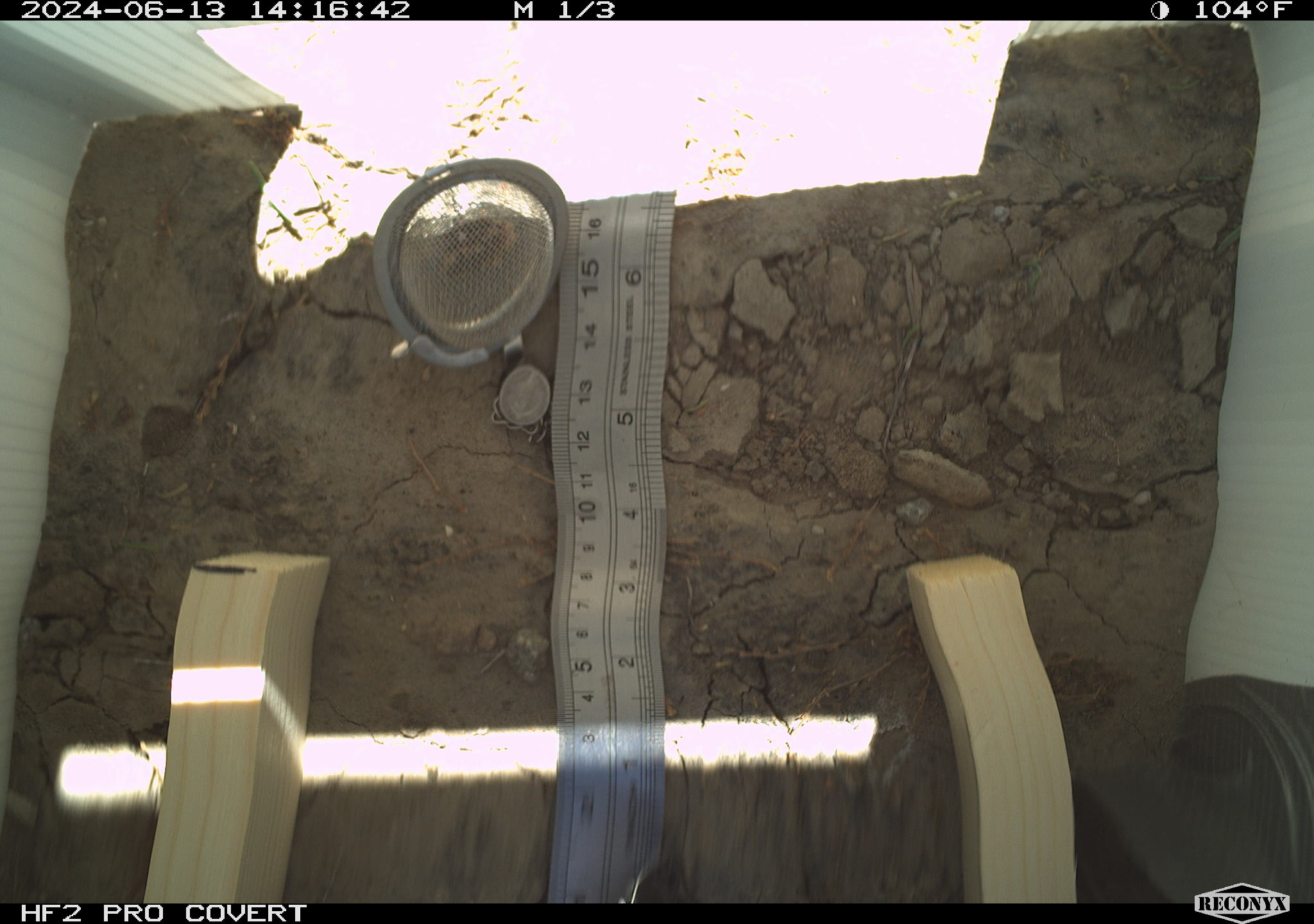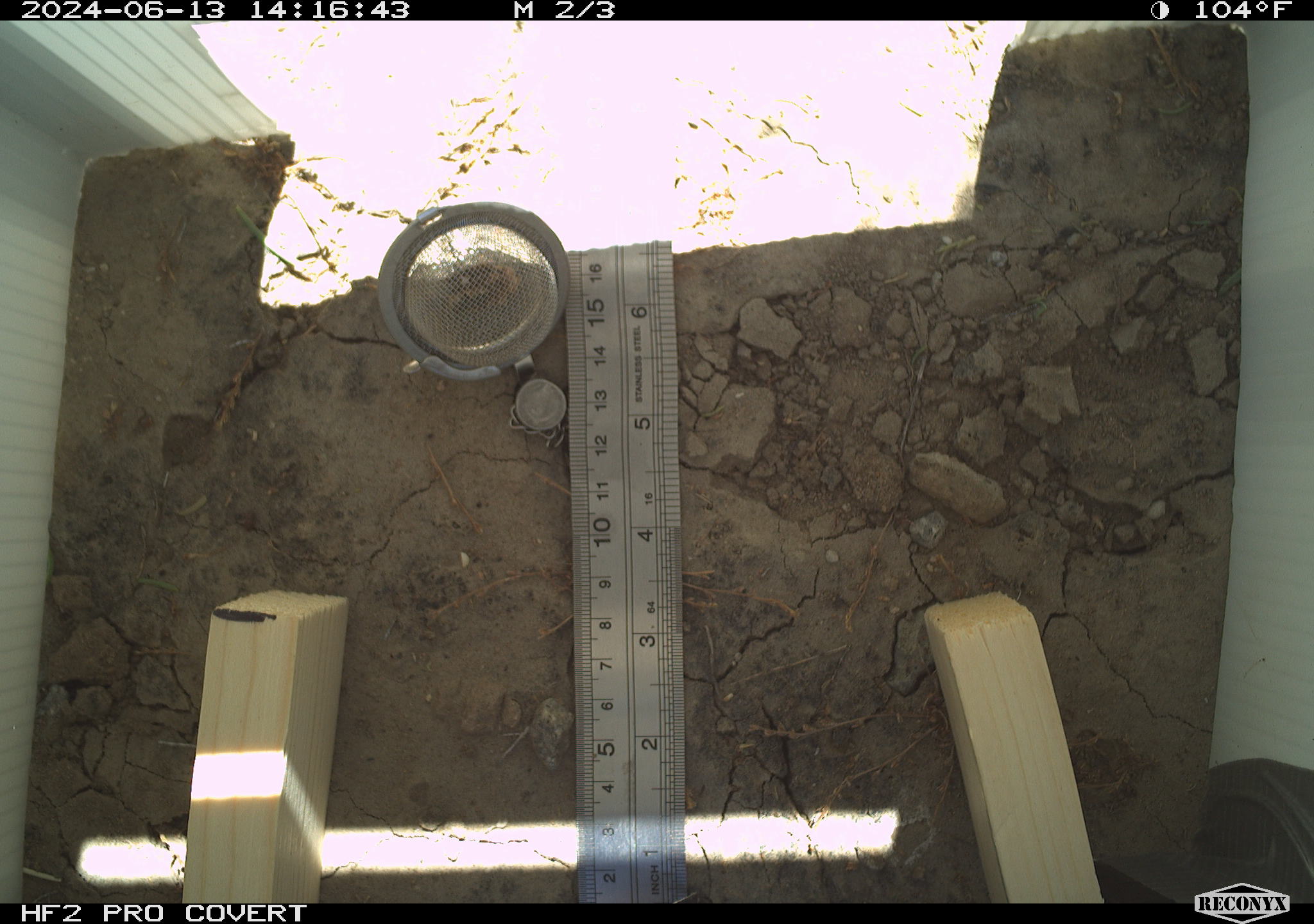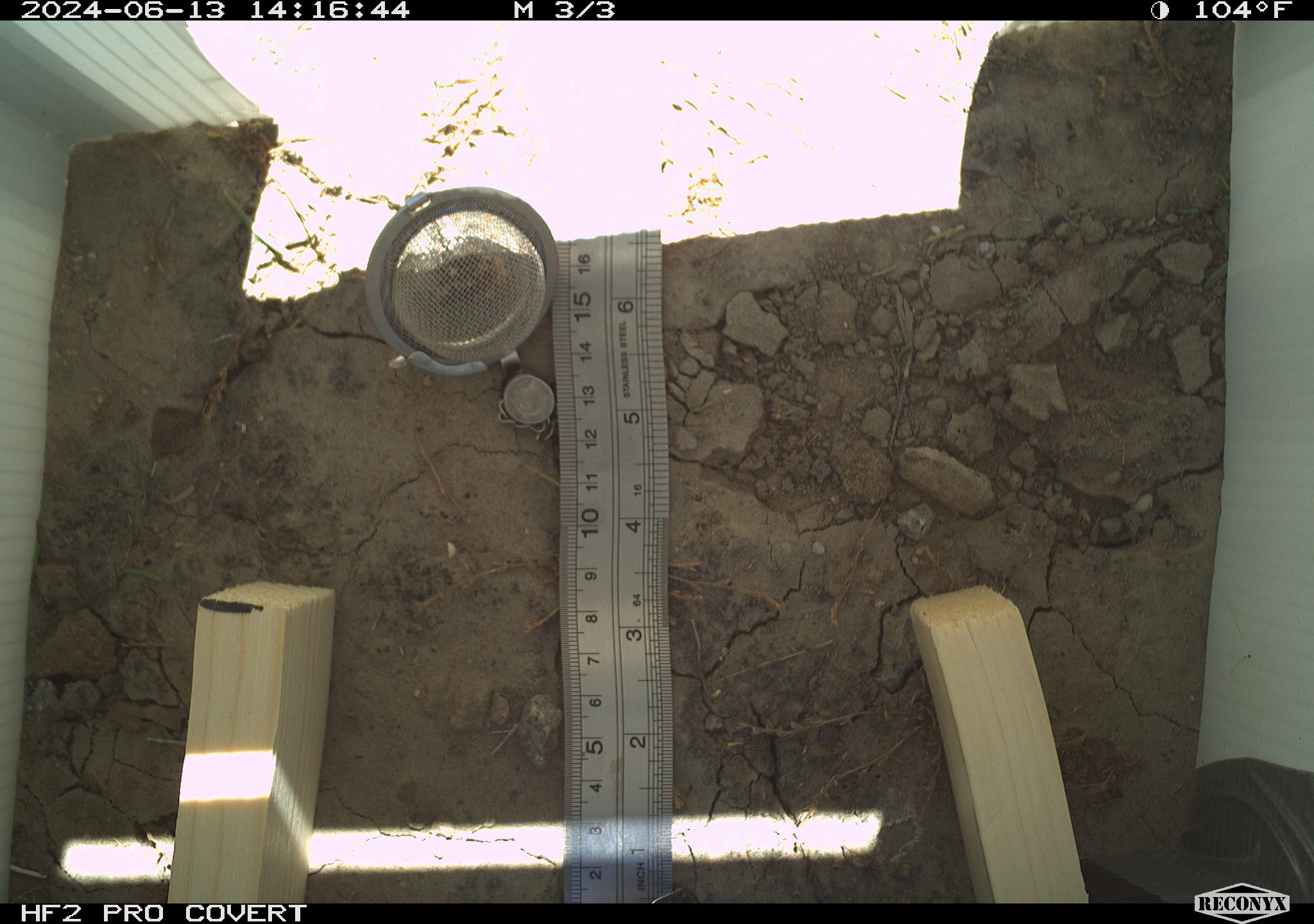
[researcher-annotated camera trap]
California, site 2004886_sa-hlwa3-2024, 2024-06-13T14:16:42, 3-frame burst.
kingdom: Animalia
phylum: Chordata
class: Mammalia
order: Rodentia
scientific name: Rodentia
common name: mouse species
Mouse species (Rodentia).